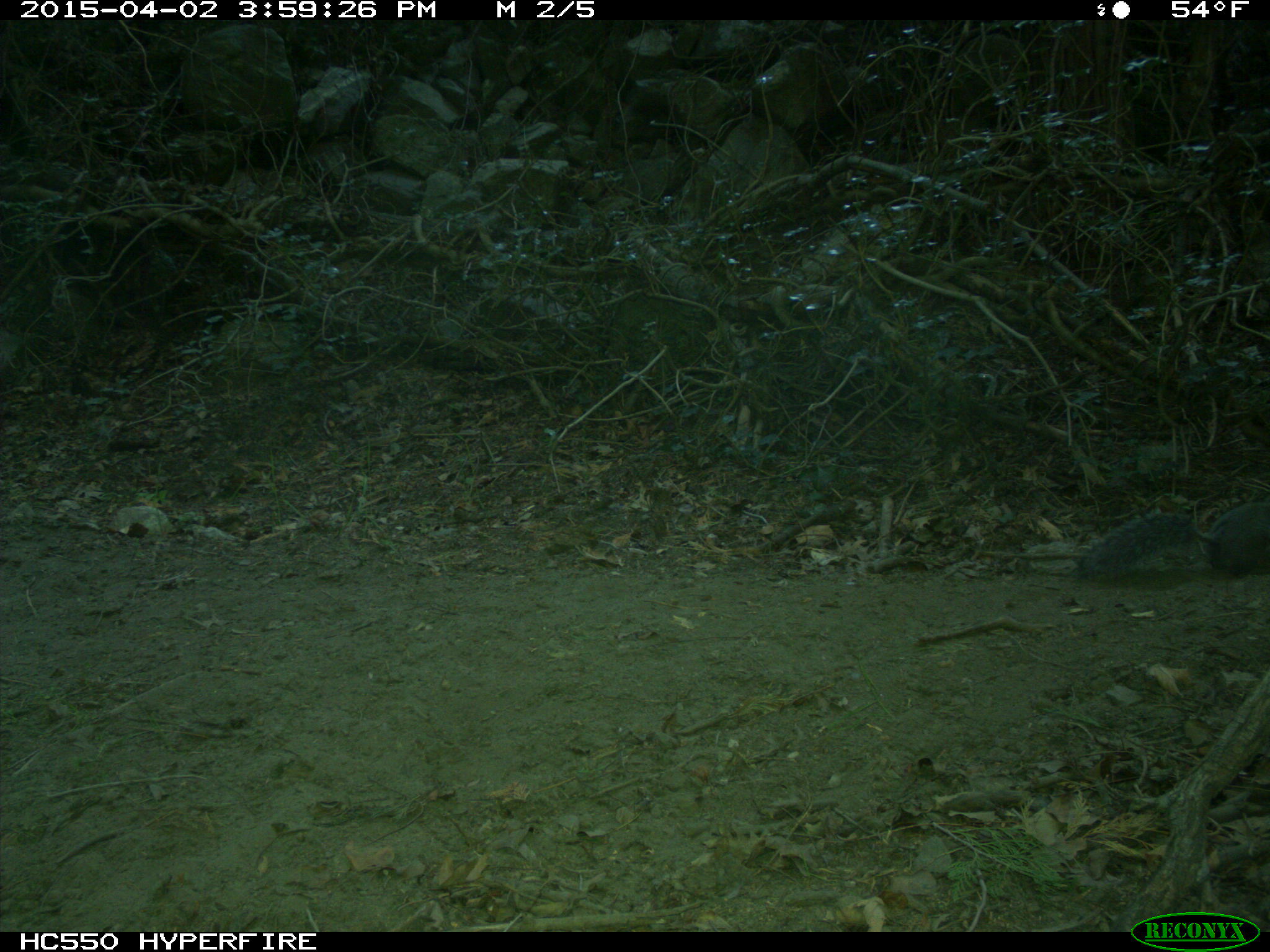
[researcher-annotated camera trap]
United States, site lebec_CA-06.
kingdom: Animalia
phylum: Chordata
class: Mammalia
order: Rodentia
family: Sciuridae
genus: Sciurus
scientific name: Sciurus carolinensis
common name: eastern gray squirrel